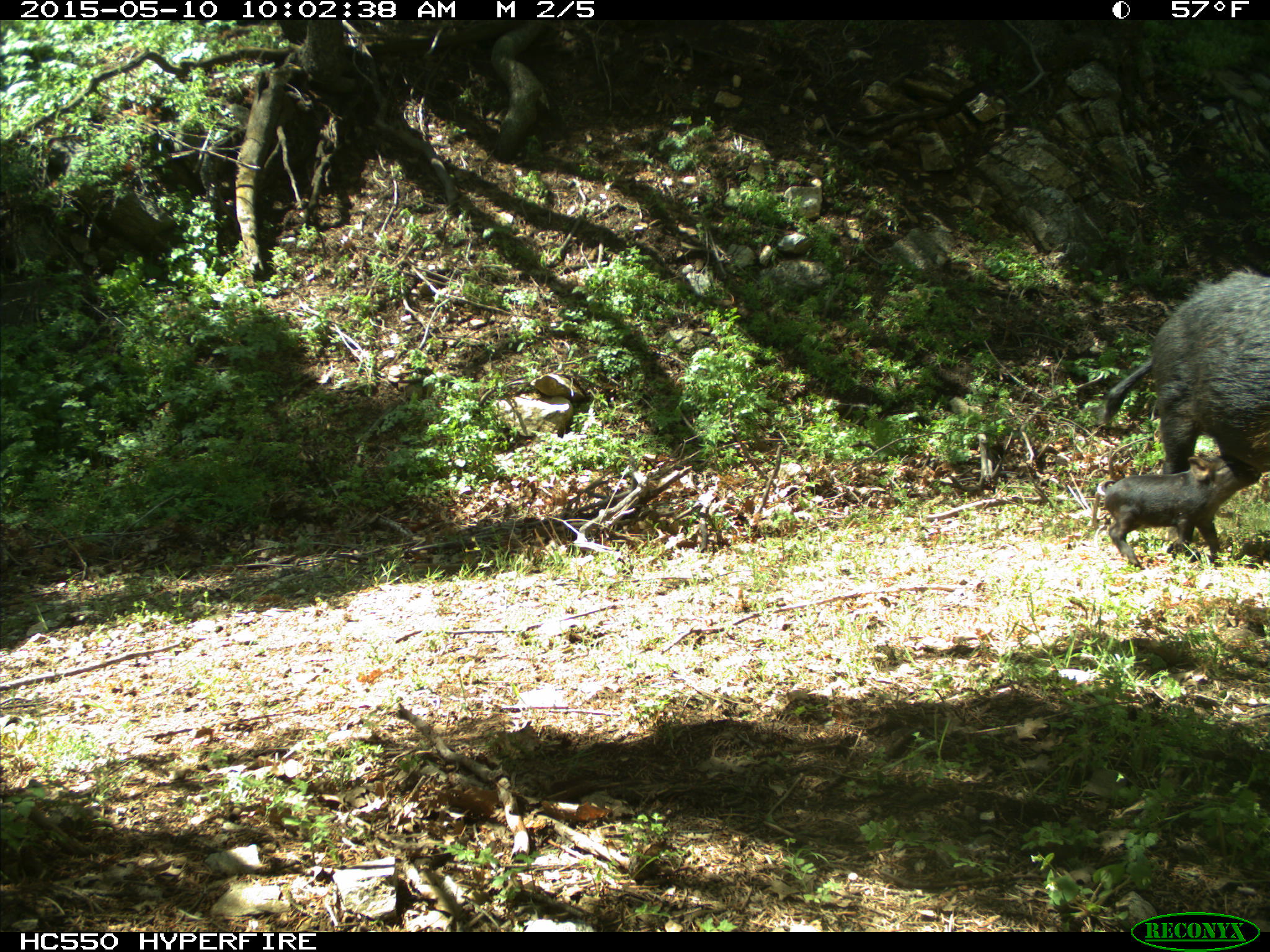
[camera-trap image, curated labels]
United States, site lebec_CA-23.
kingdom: Animalia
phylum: Chordata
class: Mammalia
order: Artiodactyla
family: Suidae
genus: Sus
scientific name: Sus scrofa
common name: wild boar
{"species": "Sus scrofa (wild boar)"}